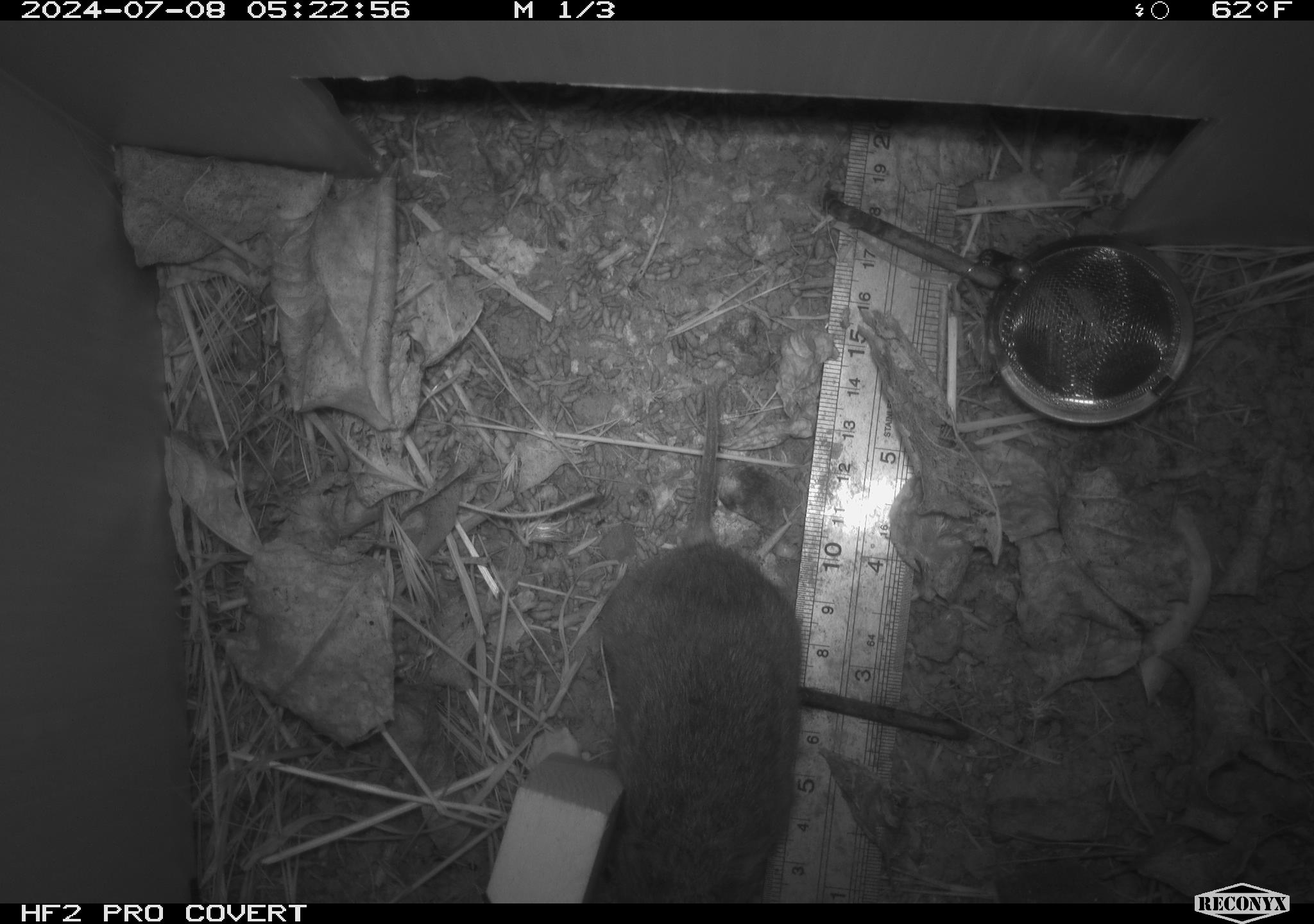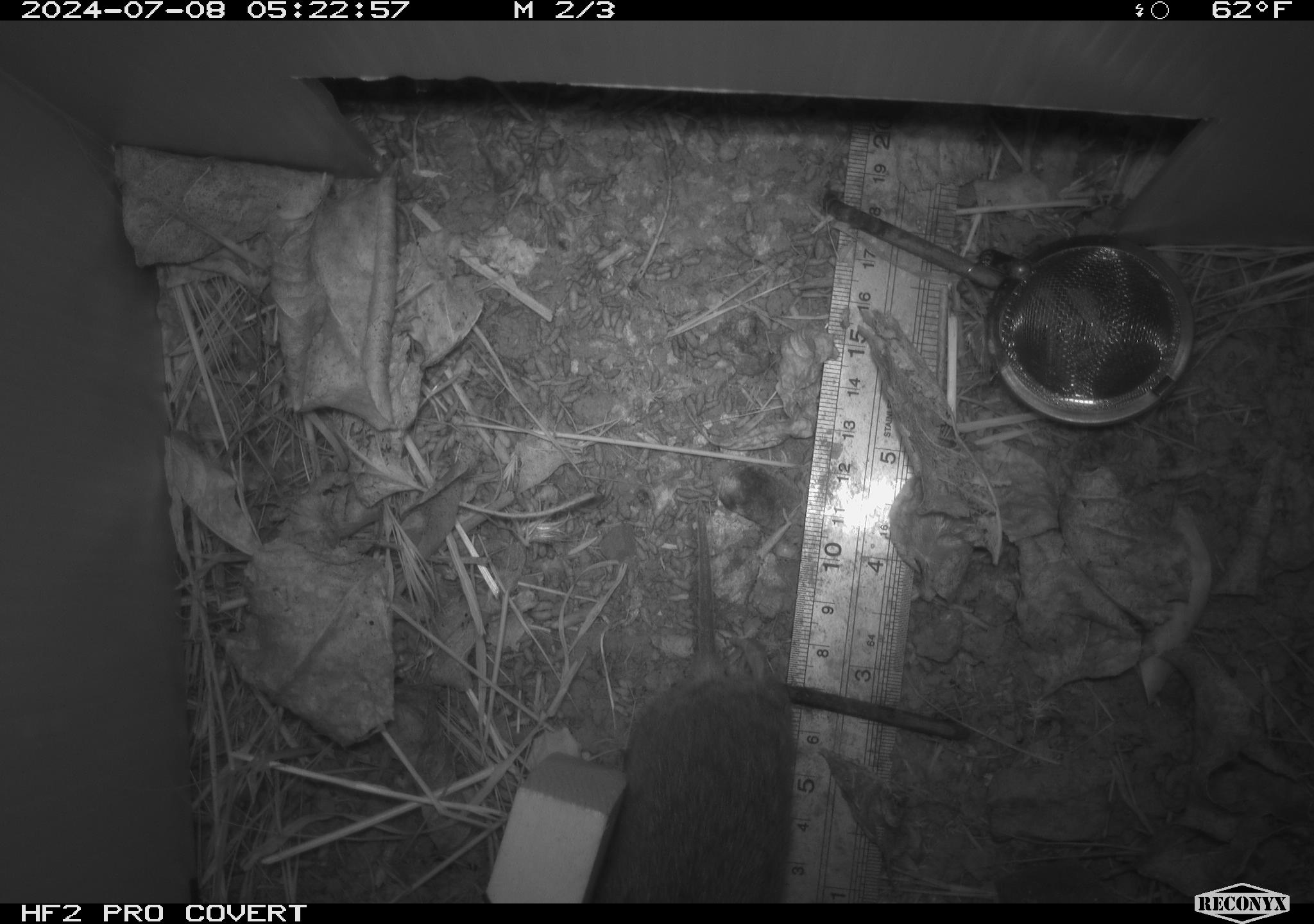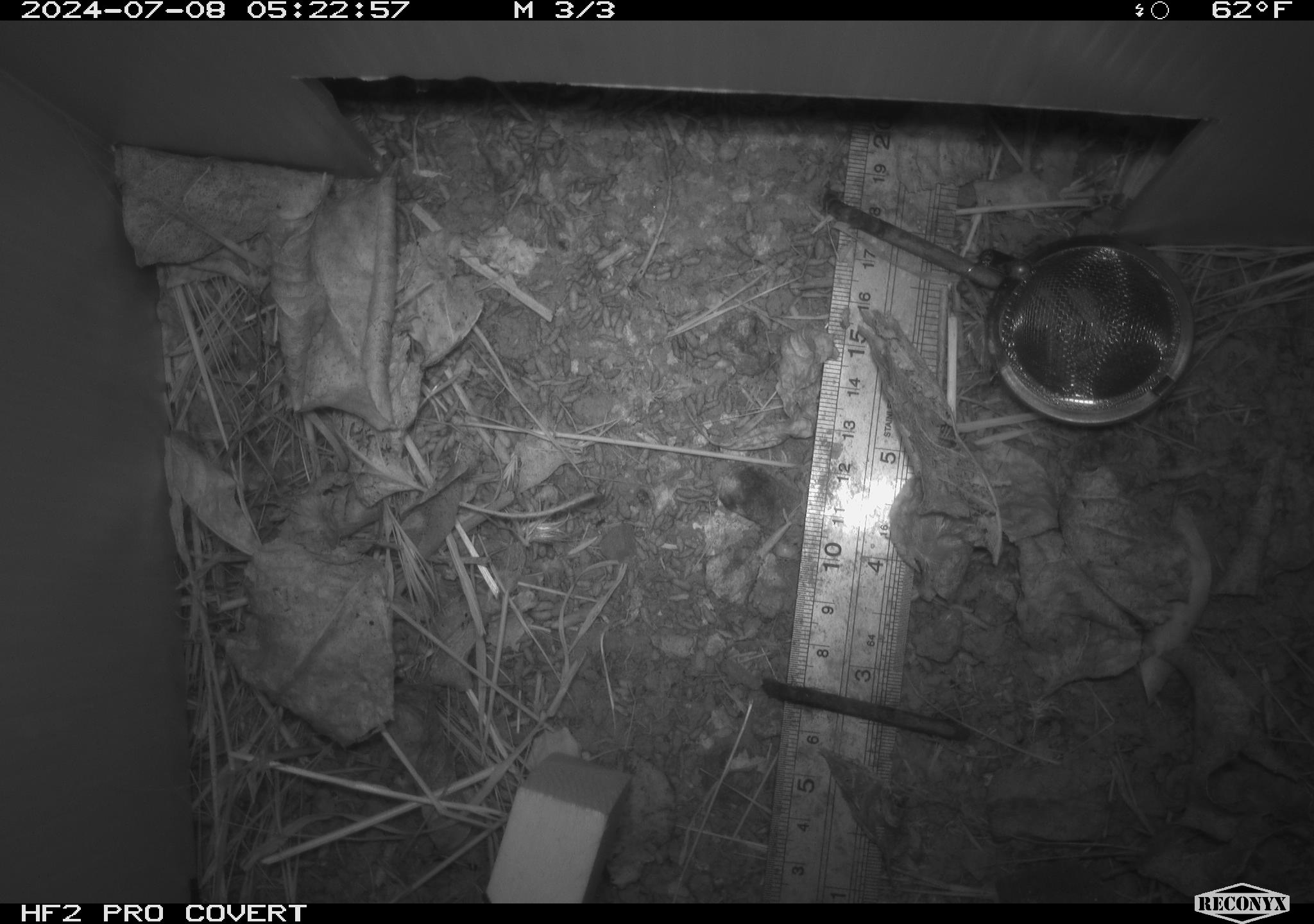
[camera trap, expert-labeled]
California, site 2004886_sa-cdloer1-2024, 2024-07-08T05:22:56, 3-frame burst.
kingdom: Animalia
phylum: Chordata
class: Mammalia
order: Rodentia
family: Cricetidae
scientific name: Arvicolinae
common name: voles, lemmings, and muskrats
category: arvicolinae subfamily